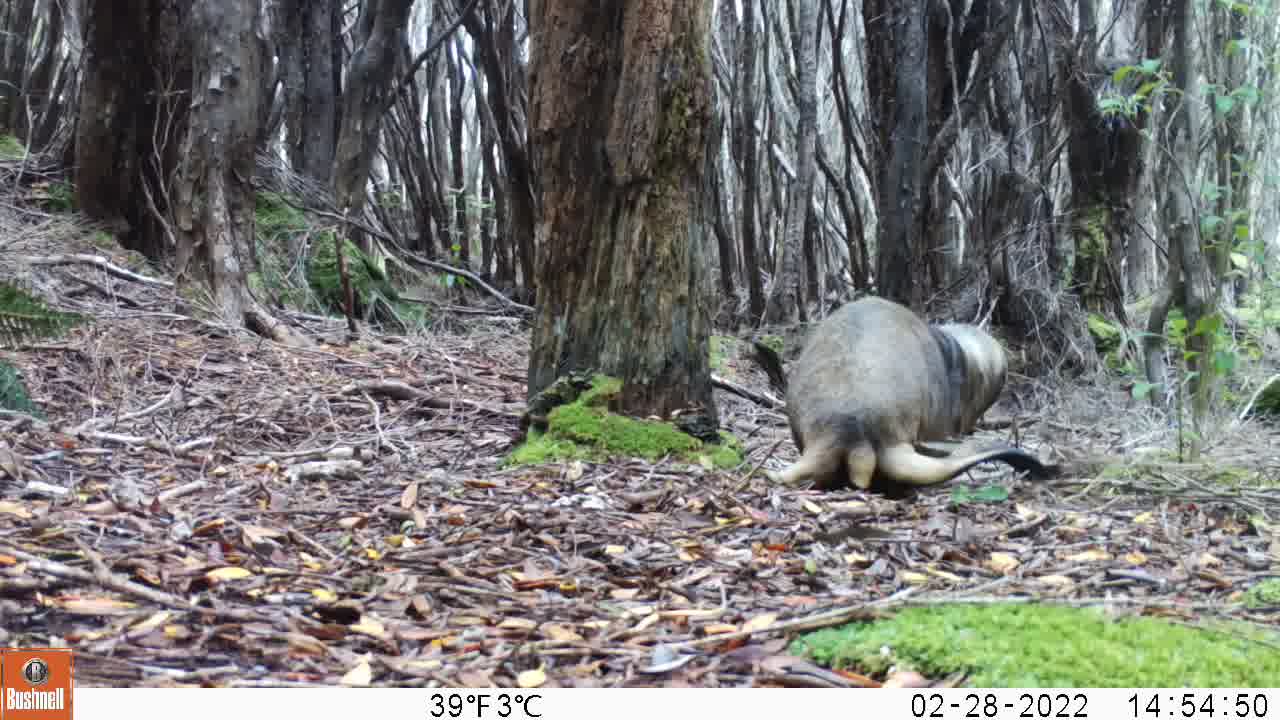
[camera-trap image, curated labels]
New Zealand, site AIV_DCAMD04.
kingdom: Animalia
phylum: Chordata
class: Mammalia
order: Carnivora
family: Otariidae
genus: Phocarctos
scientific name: Phocarctos hookeri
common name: new zealand sea lion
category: sealion